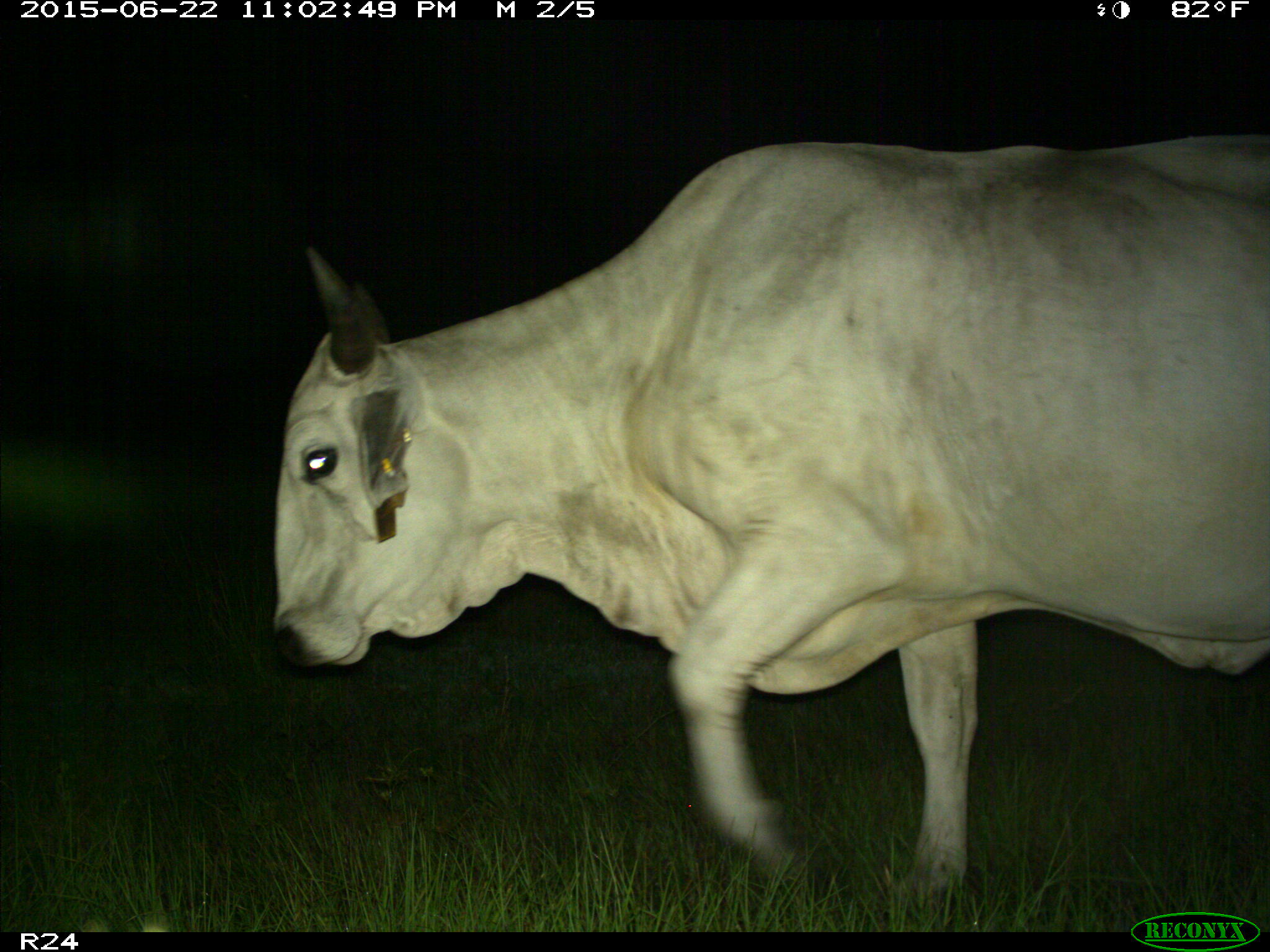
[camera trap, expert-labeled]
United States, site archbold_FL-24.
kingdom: Animalia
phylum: Chordata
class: Mammalia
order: Artiodactyla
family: Bovidae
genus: Bos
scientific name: Bos taurus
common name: domestic cow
Bos taurus (domestic cow).